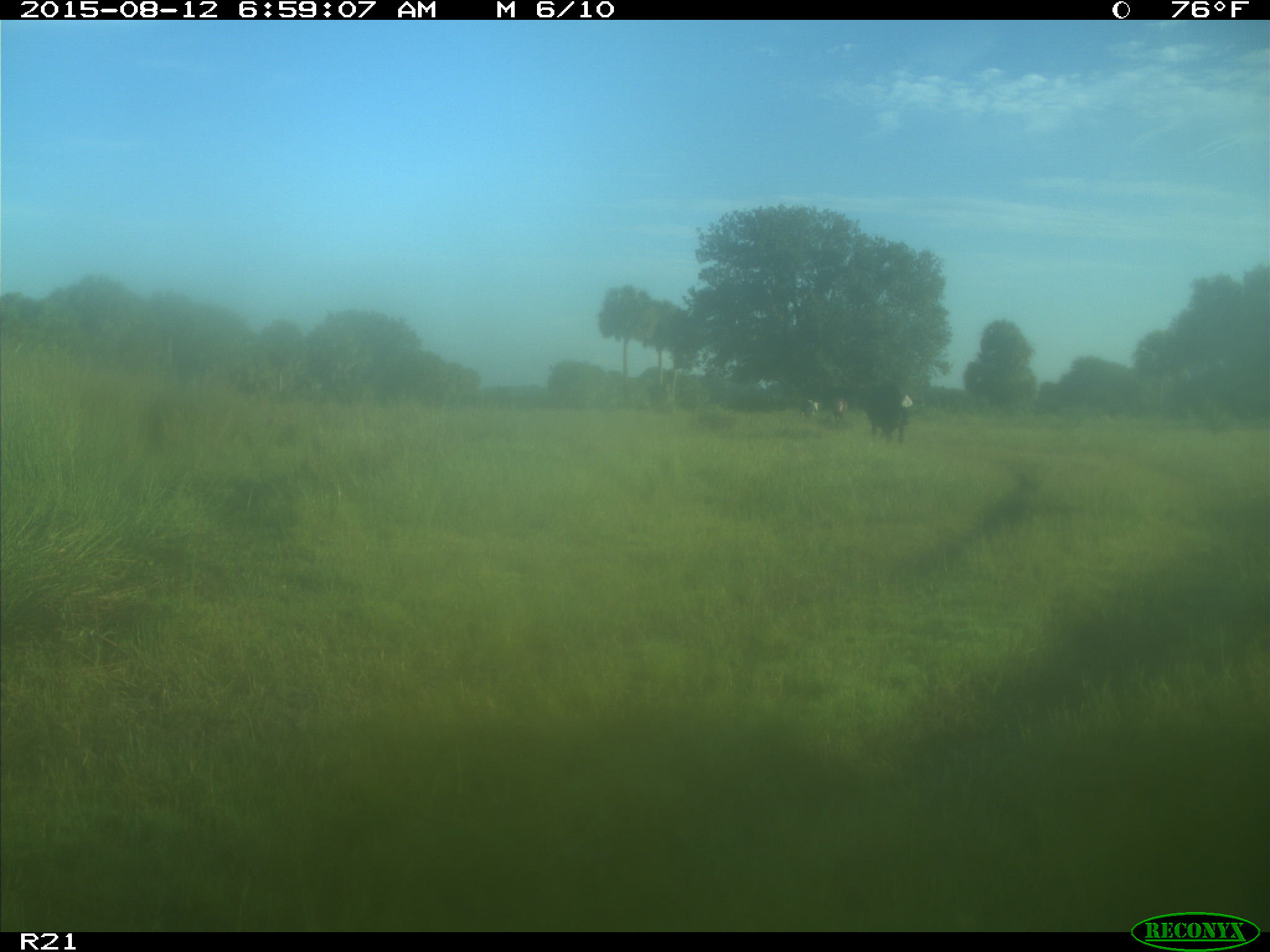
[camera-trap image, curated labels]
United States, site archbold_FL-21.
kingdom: Animalia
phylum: Chordata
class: Mammalia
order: Artiodactyla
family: Bovidae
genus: Bos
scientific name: Bos taurus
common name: domestic cow